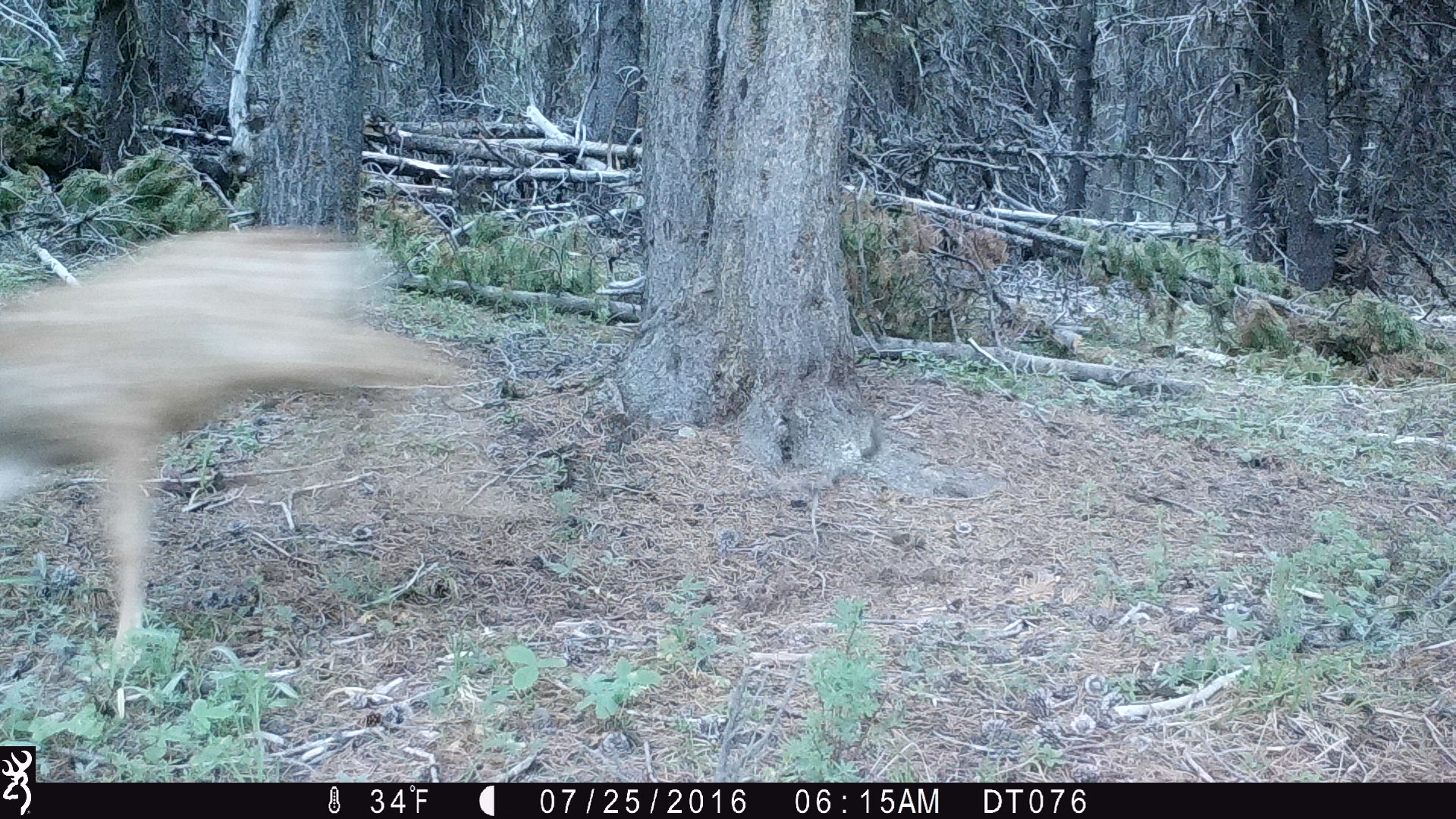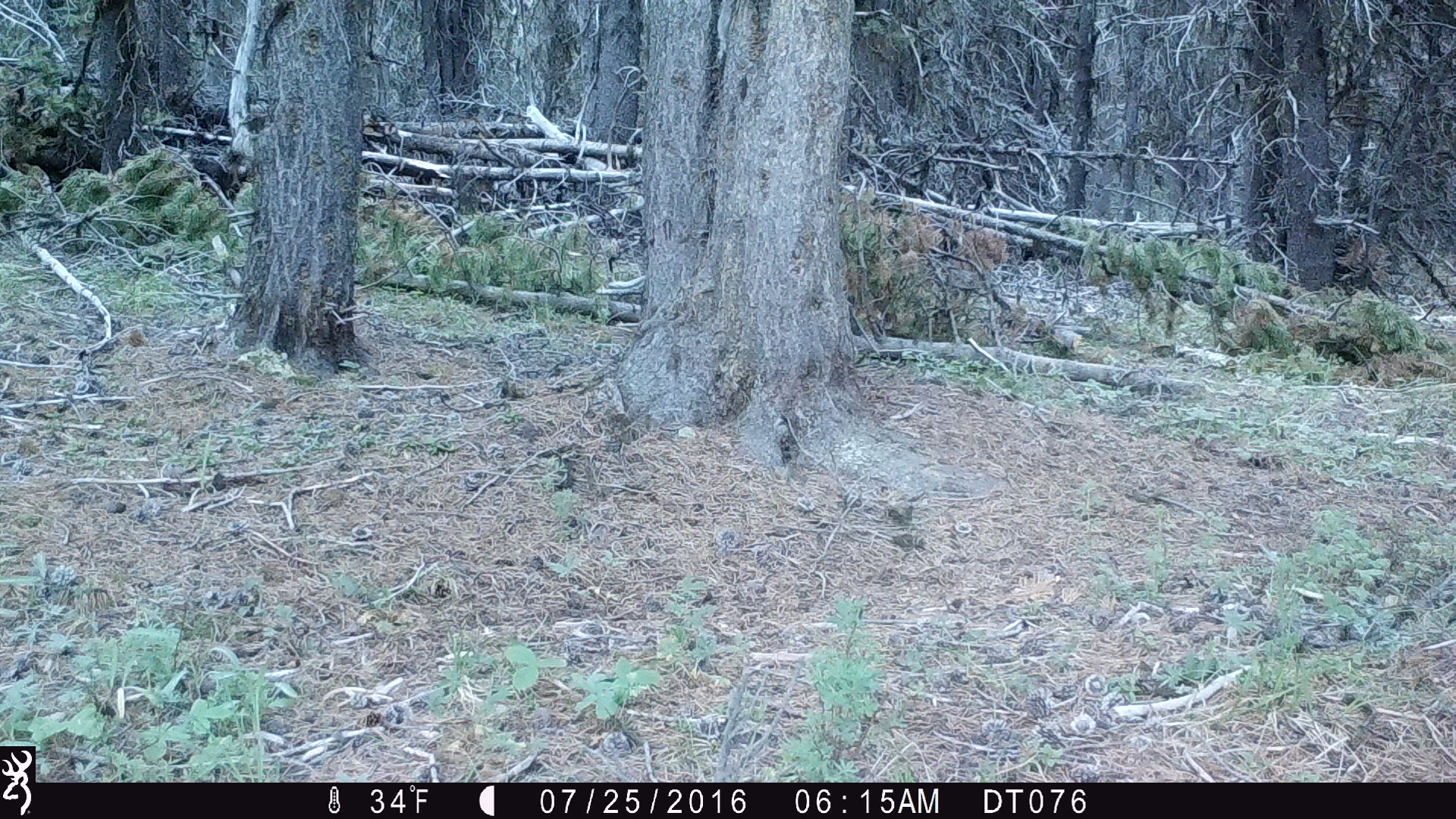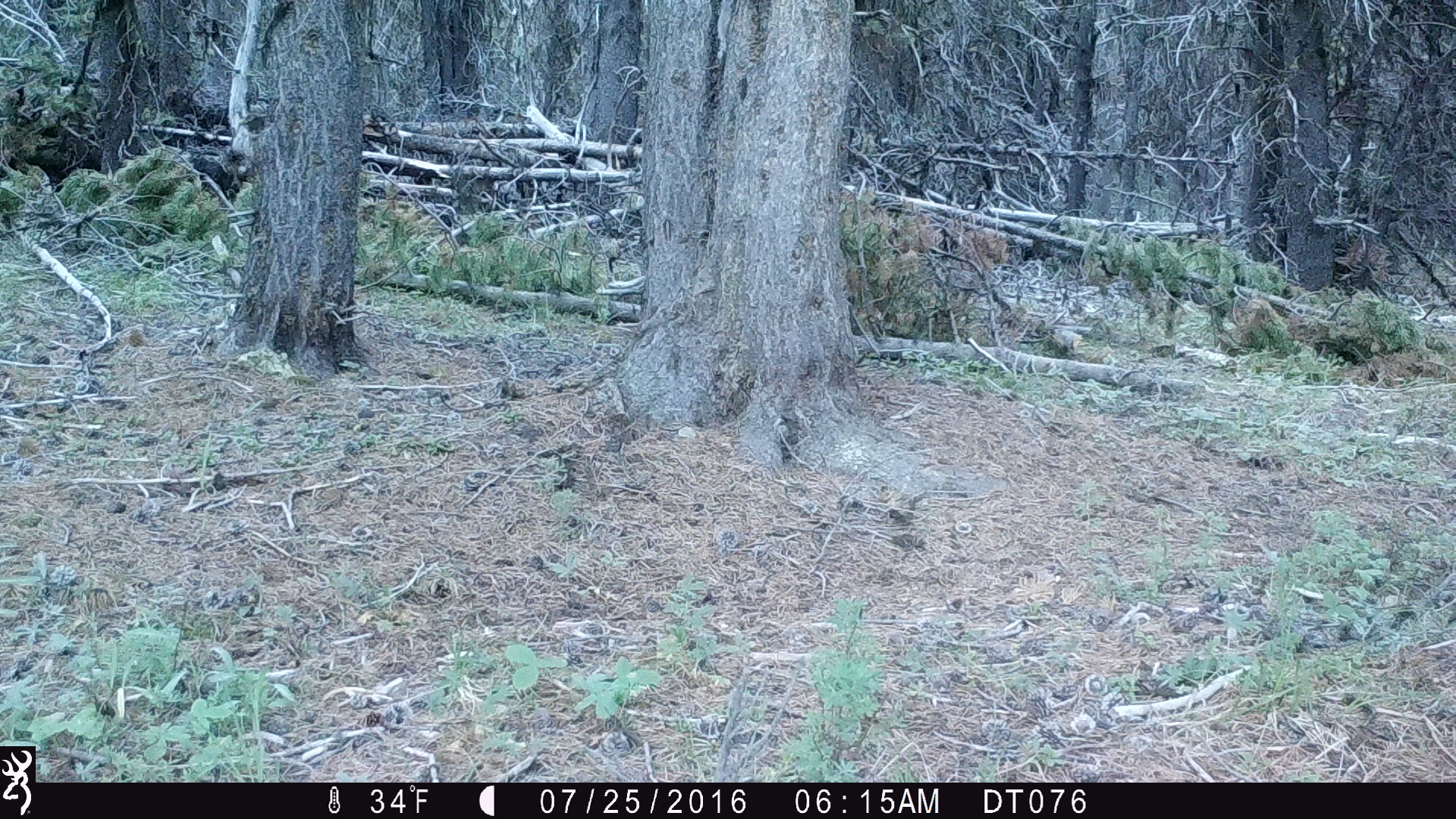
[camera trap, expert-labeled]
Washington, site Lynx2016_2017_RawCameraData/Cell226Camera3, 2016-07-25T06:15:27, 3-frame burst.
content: unidentified animal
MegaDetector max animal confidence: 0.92